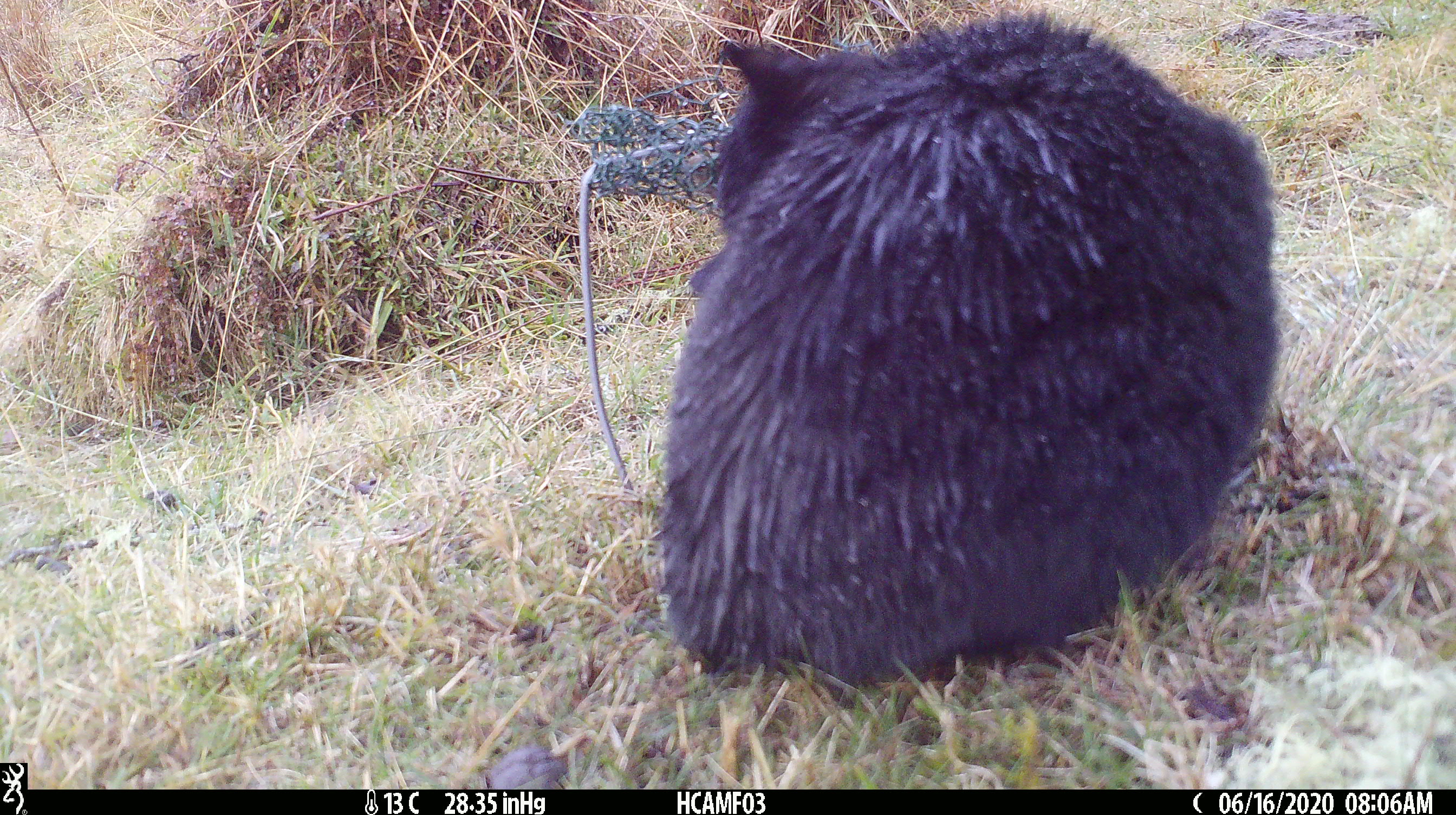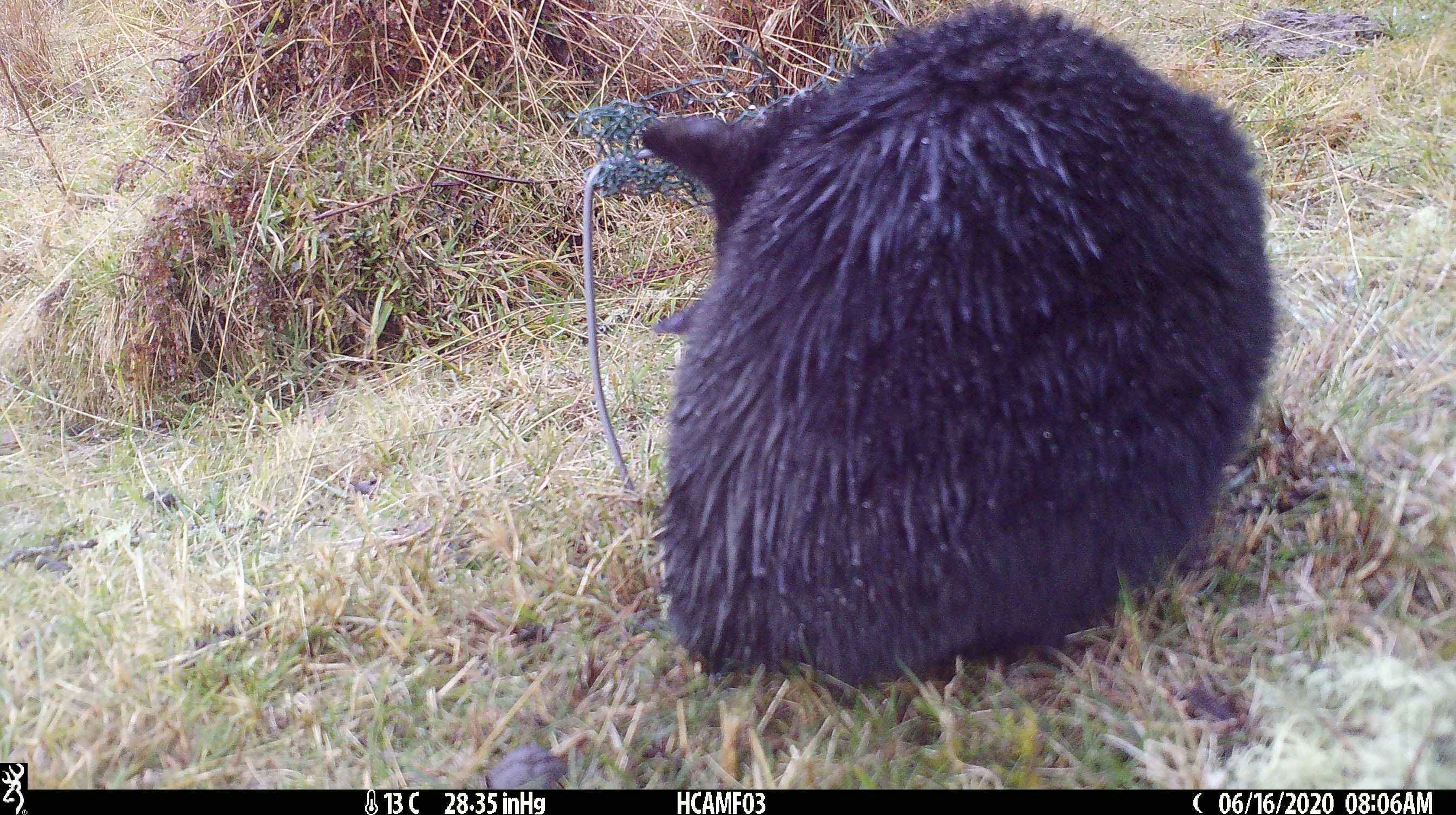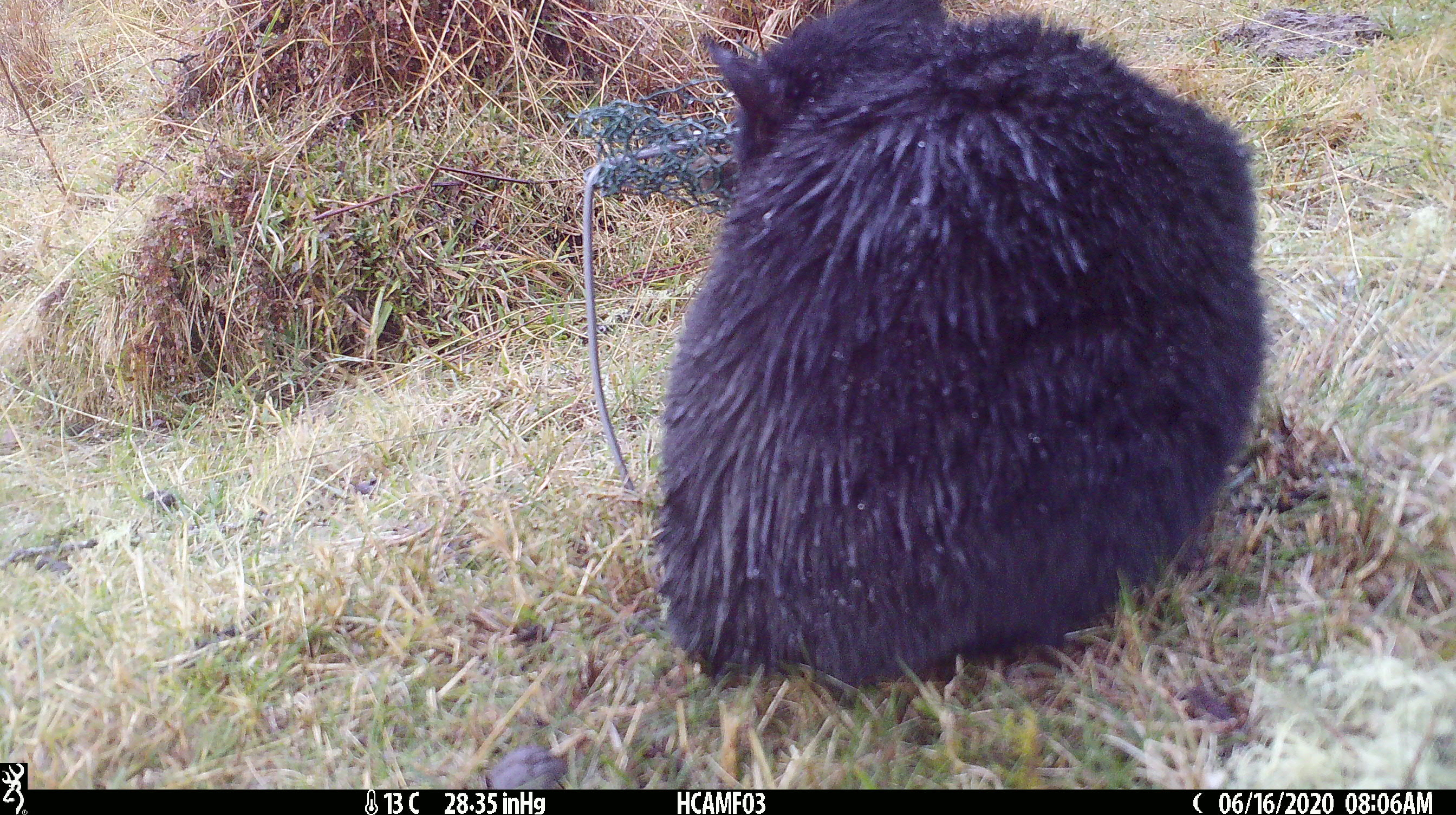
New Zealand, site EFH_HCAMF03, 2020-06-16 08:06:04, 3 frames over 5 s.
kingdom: Animalia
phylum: Chordata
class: Mammalia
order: Carnivora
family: Felidae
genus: Felis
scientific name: Felis catus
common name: domestic cat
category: cat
Cat (domestic cat) (Felis catus).